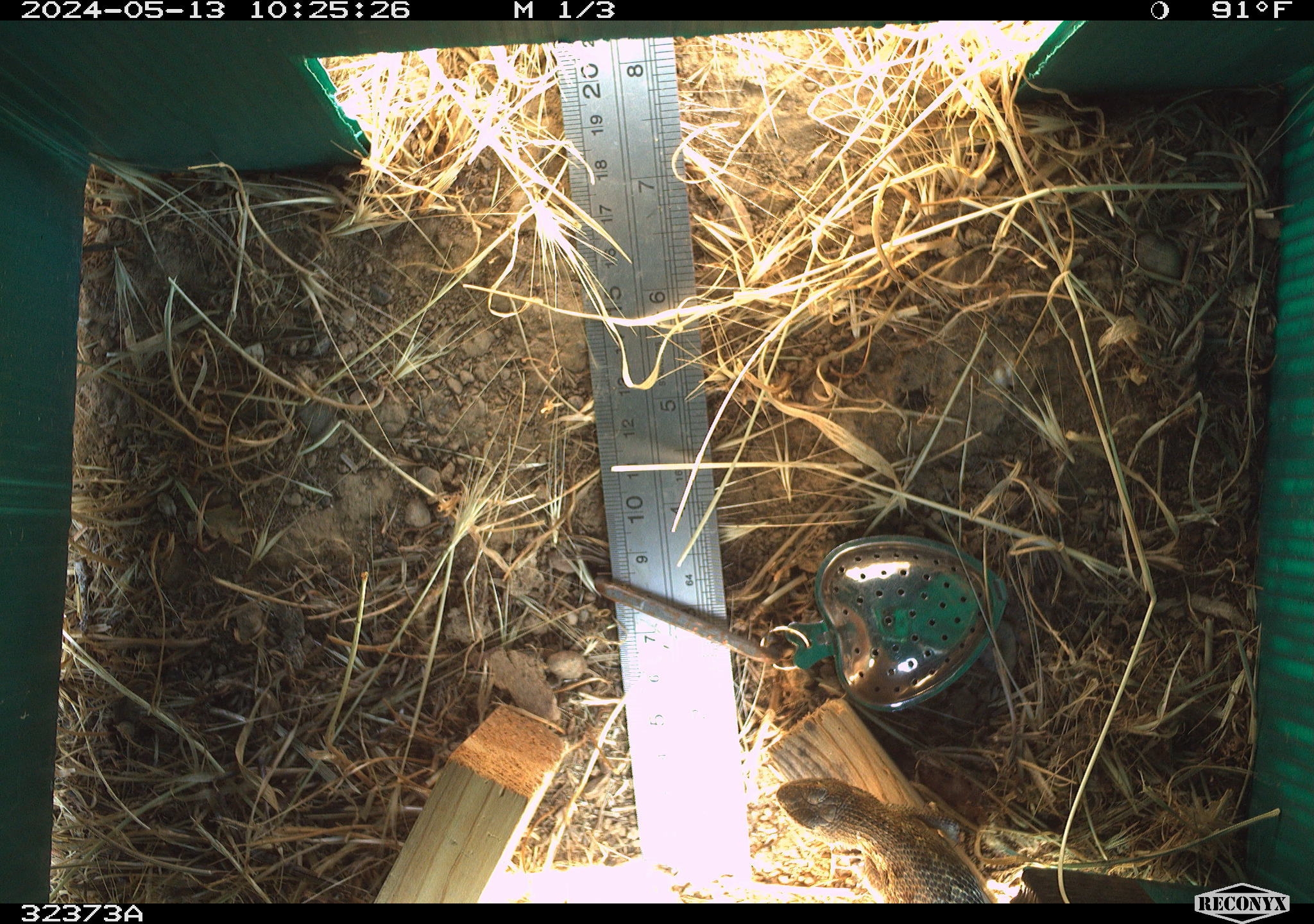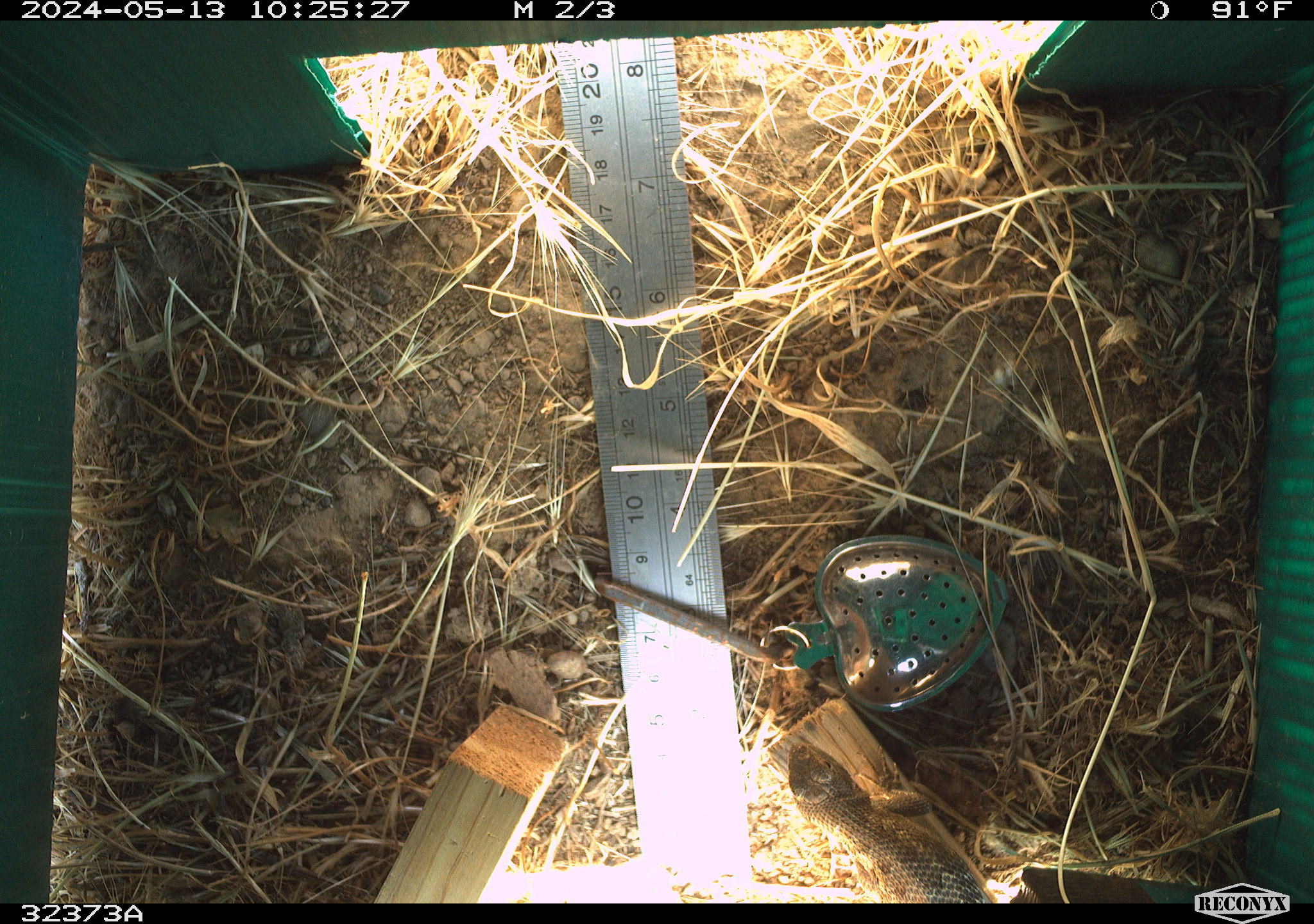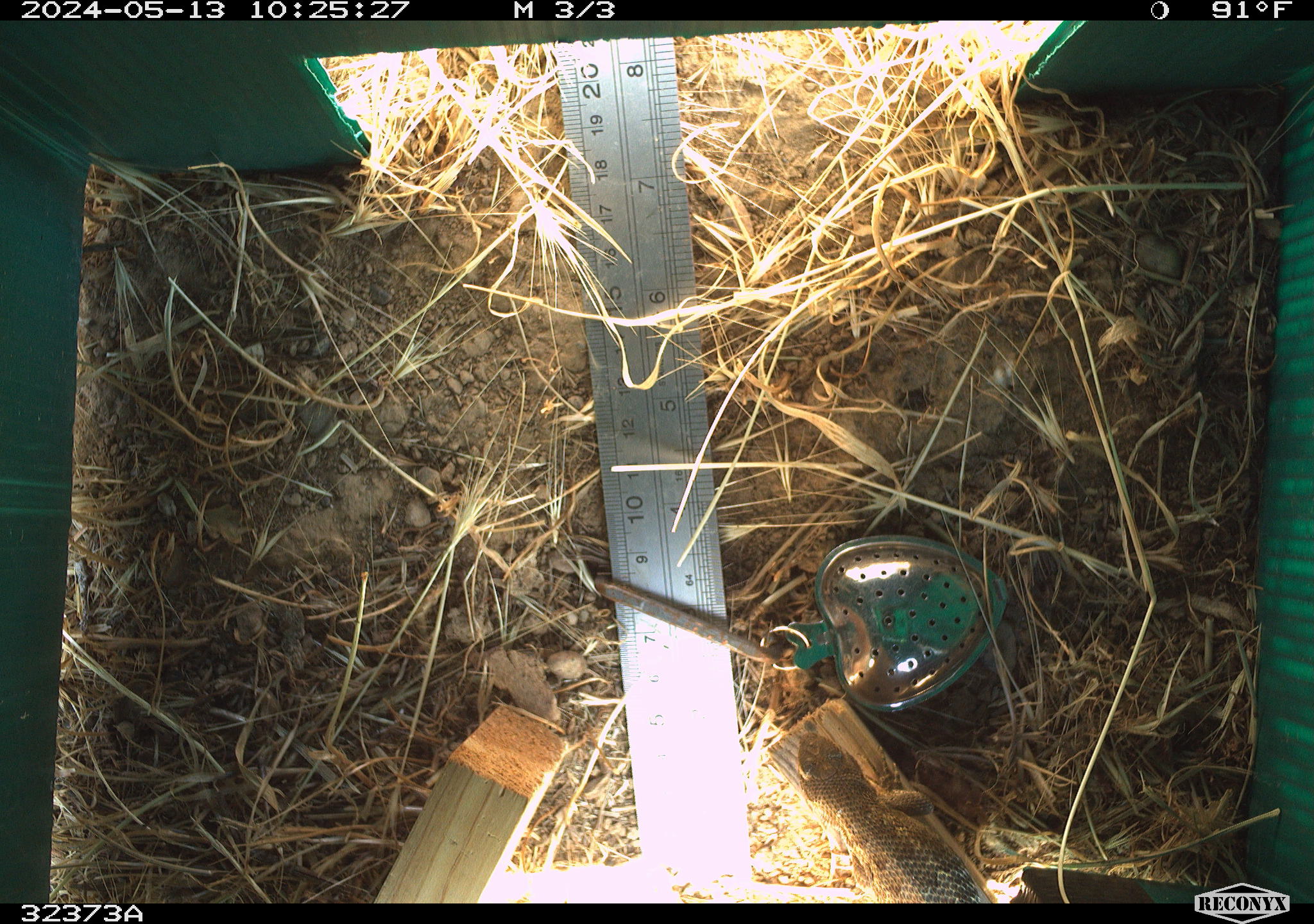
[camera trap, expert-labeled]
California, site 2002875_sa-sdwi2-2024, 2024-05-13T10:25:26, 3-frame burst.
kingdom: Animalia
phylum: Chordata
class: Reptilia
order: Squamata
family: Phrynosomatidae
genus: Sceloporus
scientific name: Sceloporus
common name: spiny lizards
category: sceloporus species